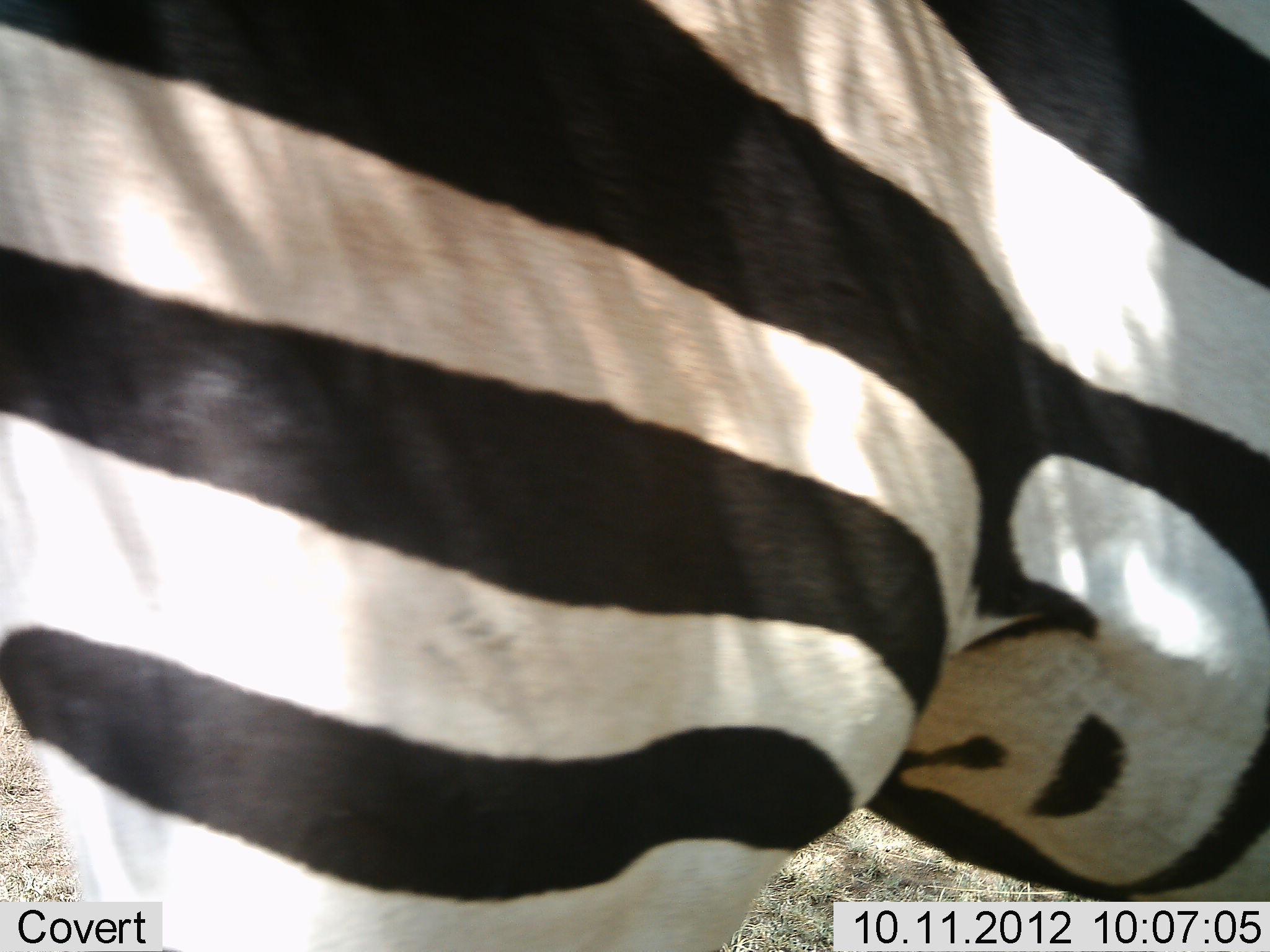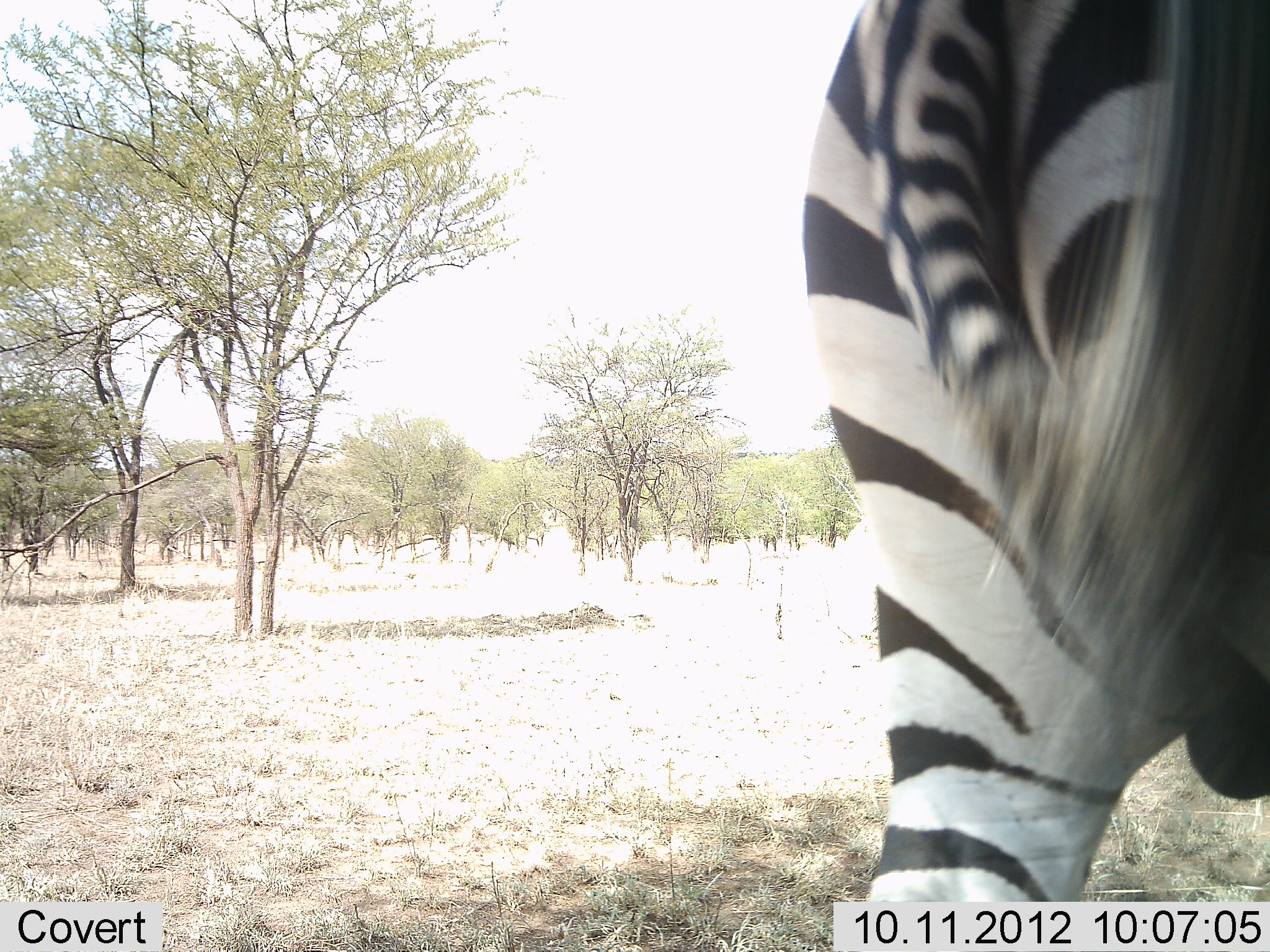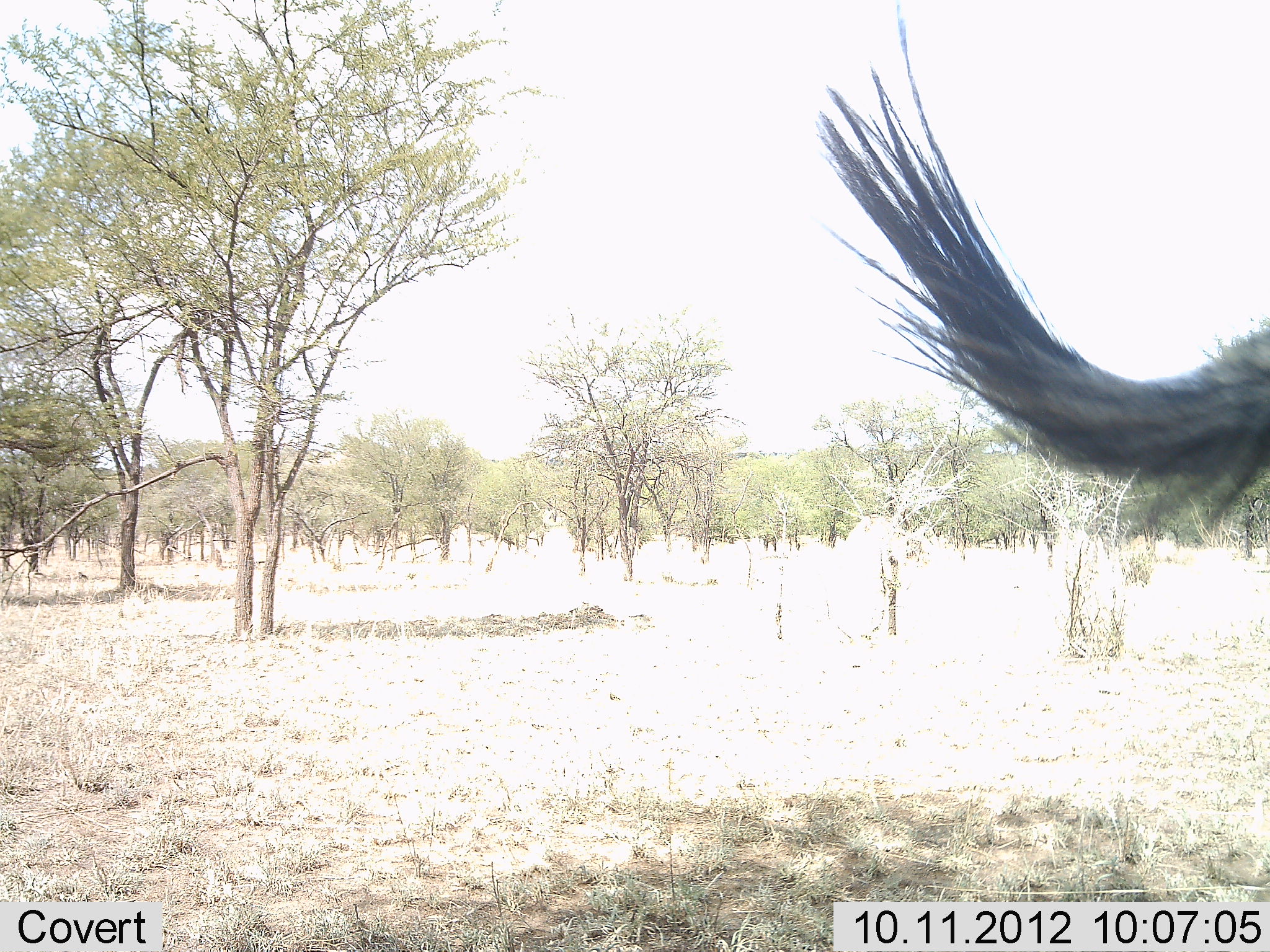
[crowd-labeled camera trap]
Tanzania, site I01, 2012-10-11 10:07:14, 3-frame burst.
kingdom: Animalia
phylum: Chordata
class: Mammalia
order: Perissodactyla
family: Equidae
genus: Equus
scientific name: Equus quagga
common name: plains zebra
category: zebra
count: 1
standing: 20%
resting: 0%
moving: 80%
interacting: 0%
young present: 0%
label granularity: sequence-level